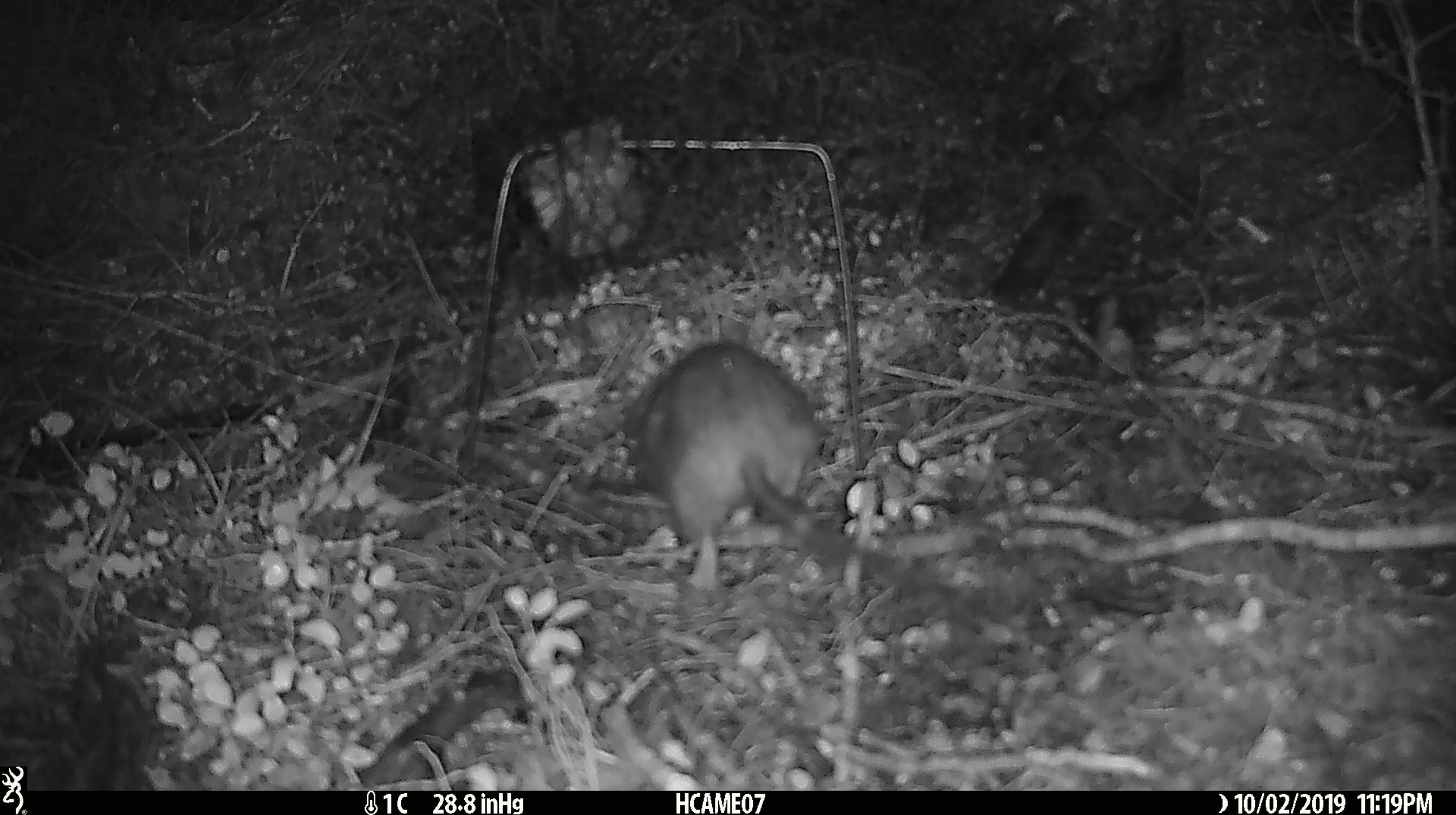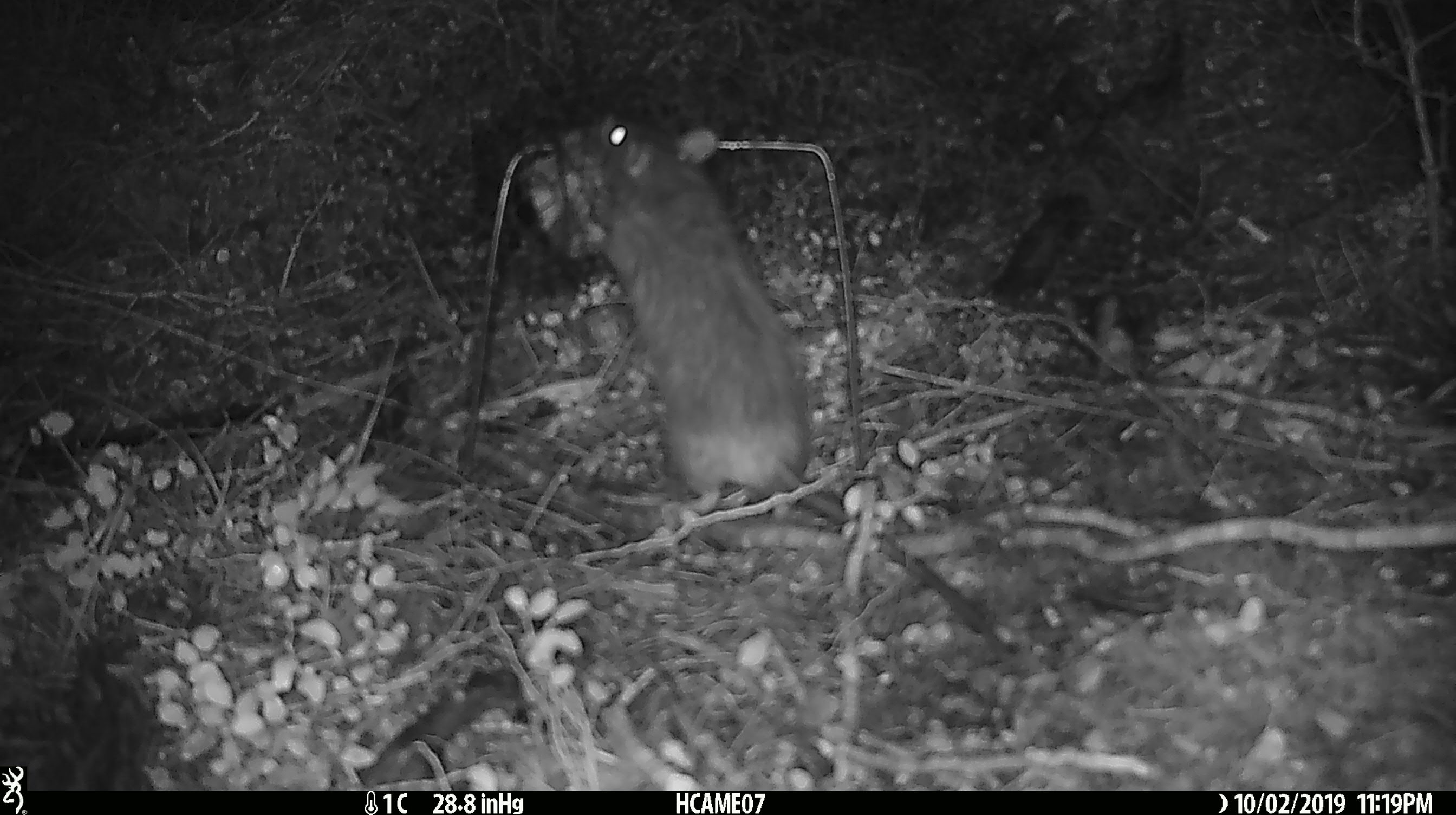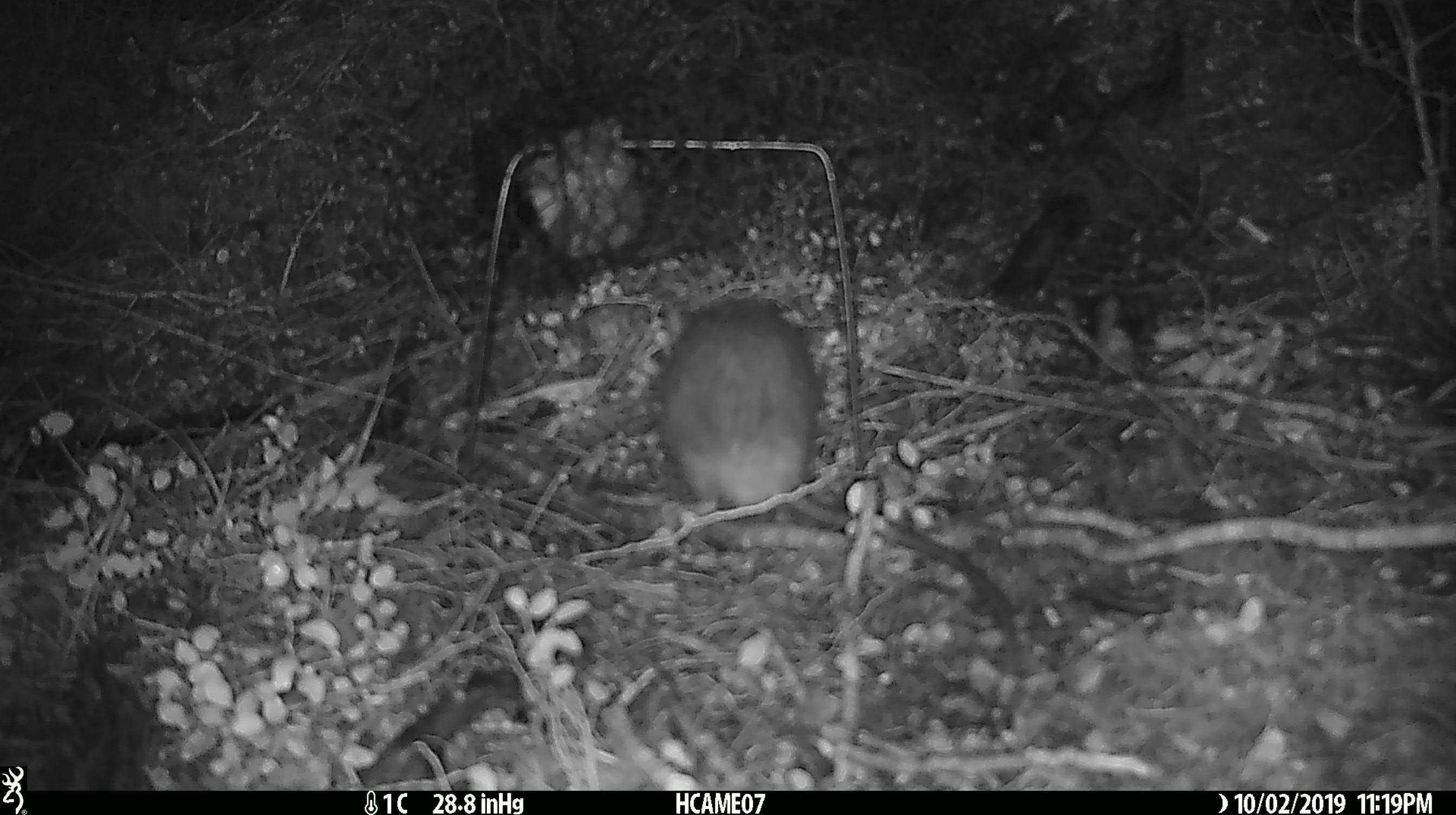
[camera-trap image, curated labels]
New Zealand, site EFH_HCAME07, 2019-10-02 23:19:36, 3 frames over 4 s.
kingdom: Animalia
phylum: Chordata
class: Mammalia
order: Rodentia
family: Muridae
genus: Rattus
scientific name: Rattus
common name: rat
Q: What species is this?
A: Rat (Rattus).